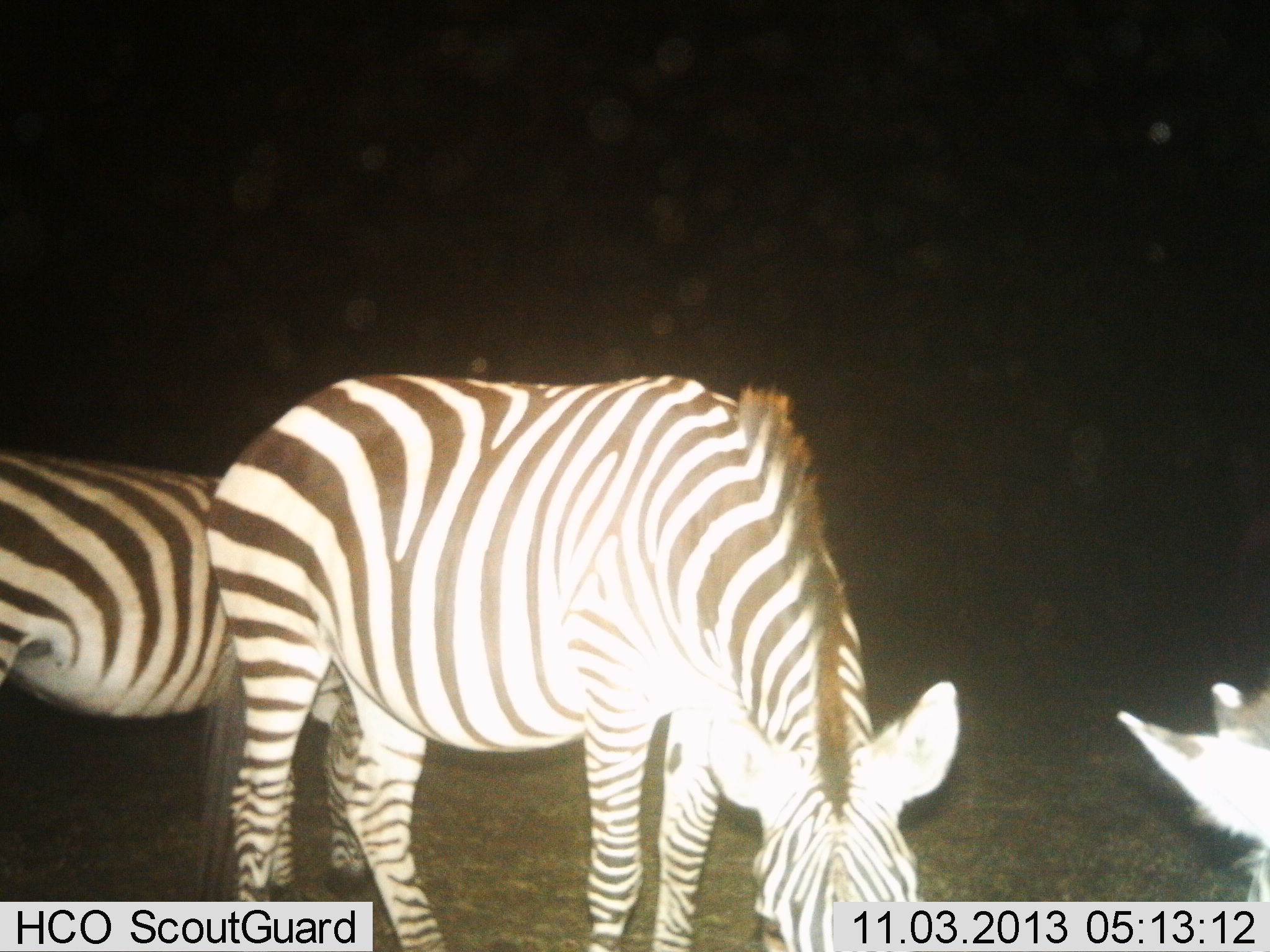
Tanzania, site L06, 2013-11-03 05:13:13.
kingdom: Animalia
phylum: Chordata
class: Mammalia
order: Perissodactyla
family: Equidae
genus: Equus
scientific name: Equus quagga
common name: plains zebra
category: zebra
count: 3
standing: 45%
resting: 9%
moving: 0%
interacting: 0%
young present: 0%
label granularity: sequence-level